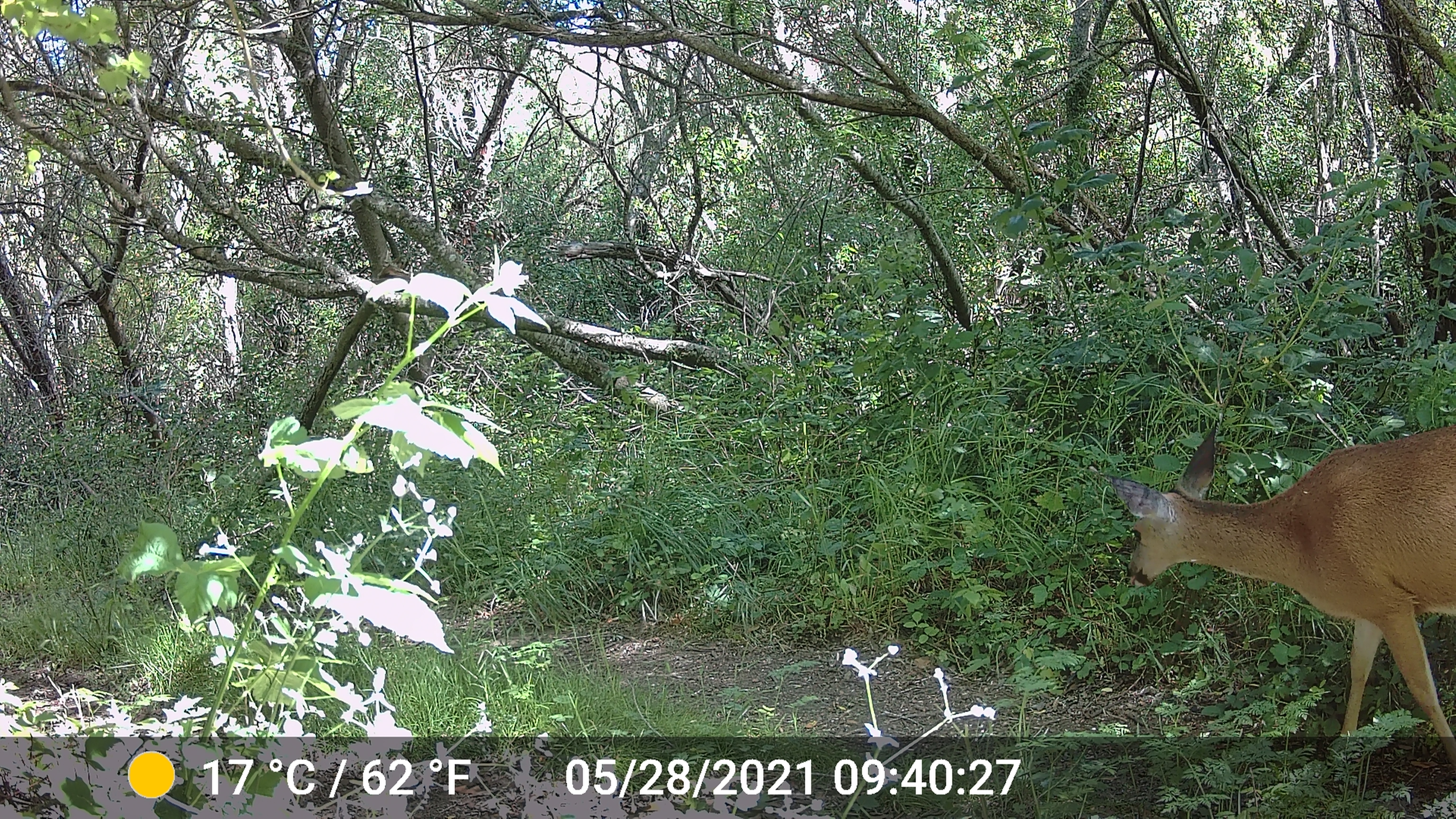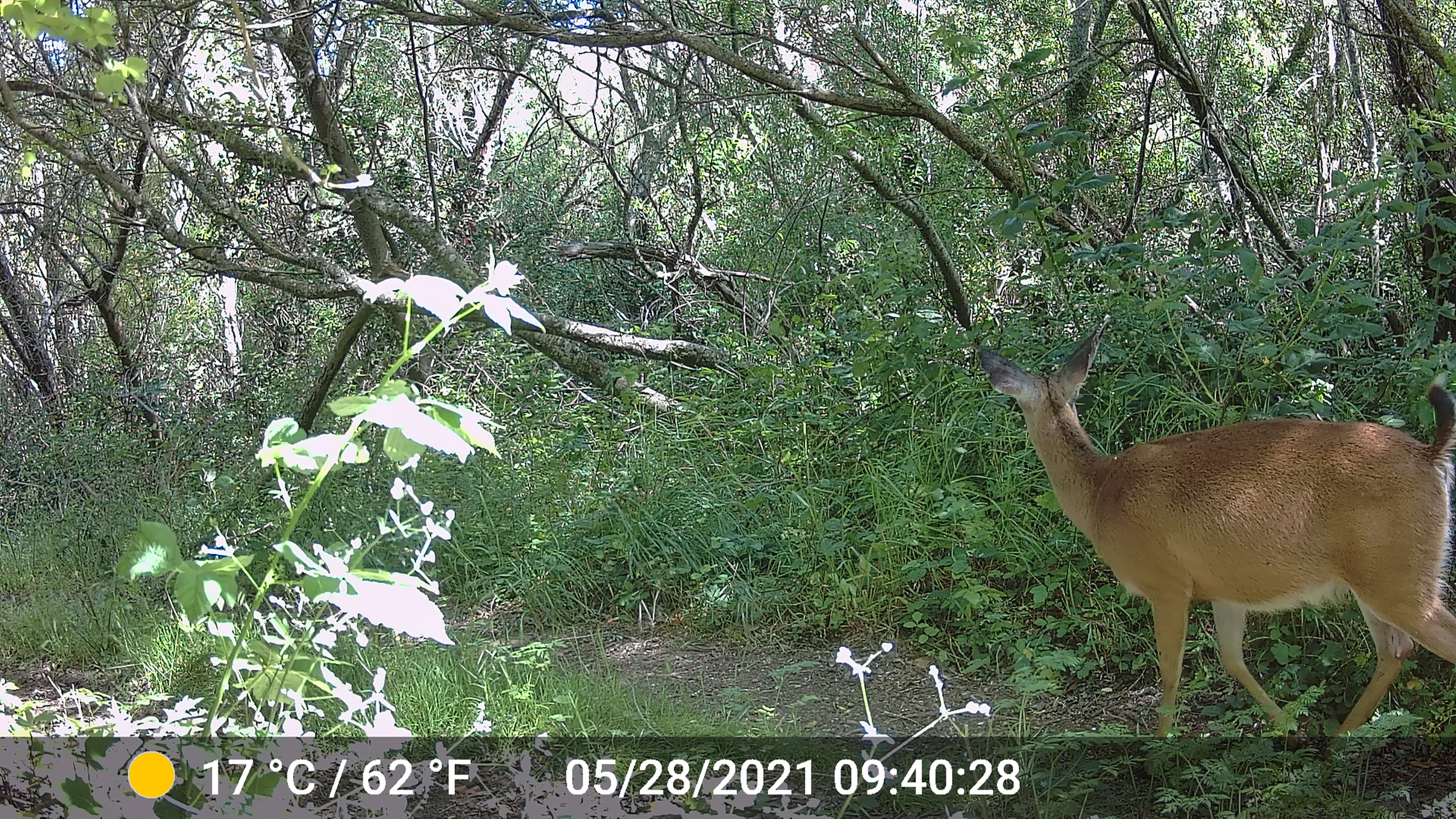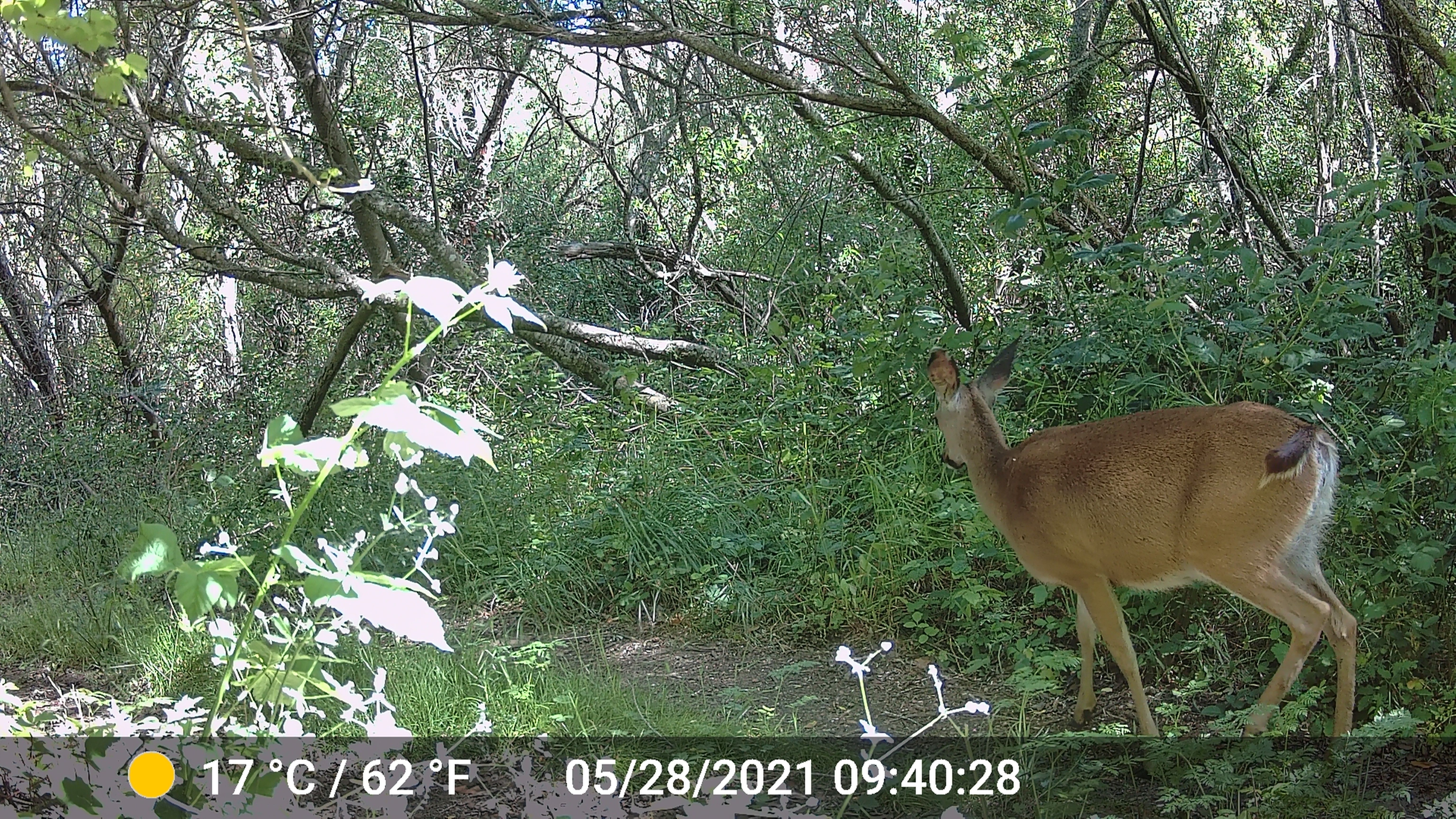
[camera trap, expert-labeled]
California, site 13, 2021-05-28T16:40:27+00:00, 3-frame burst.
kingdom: Animalia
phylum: Chordata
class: Mammalia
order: Artiodactyla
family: Cervidae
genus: Odocoileus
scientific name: Odocoileus hemionus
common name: mule deer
Mule deer (Odocoileus hemionus).